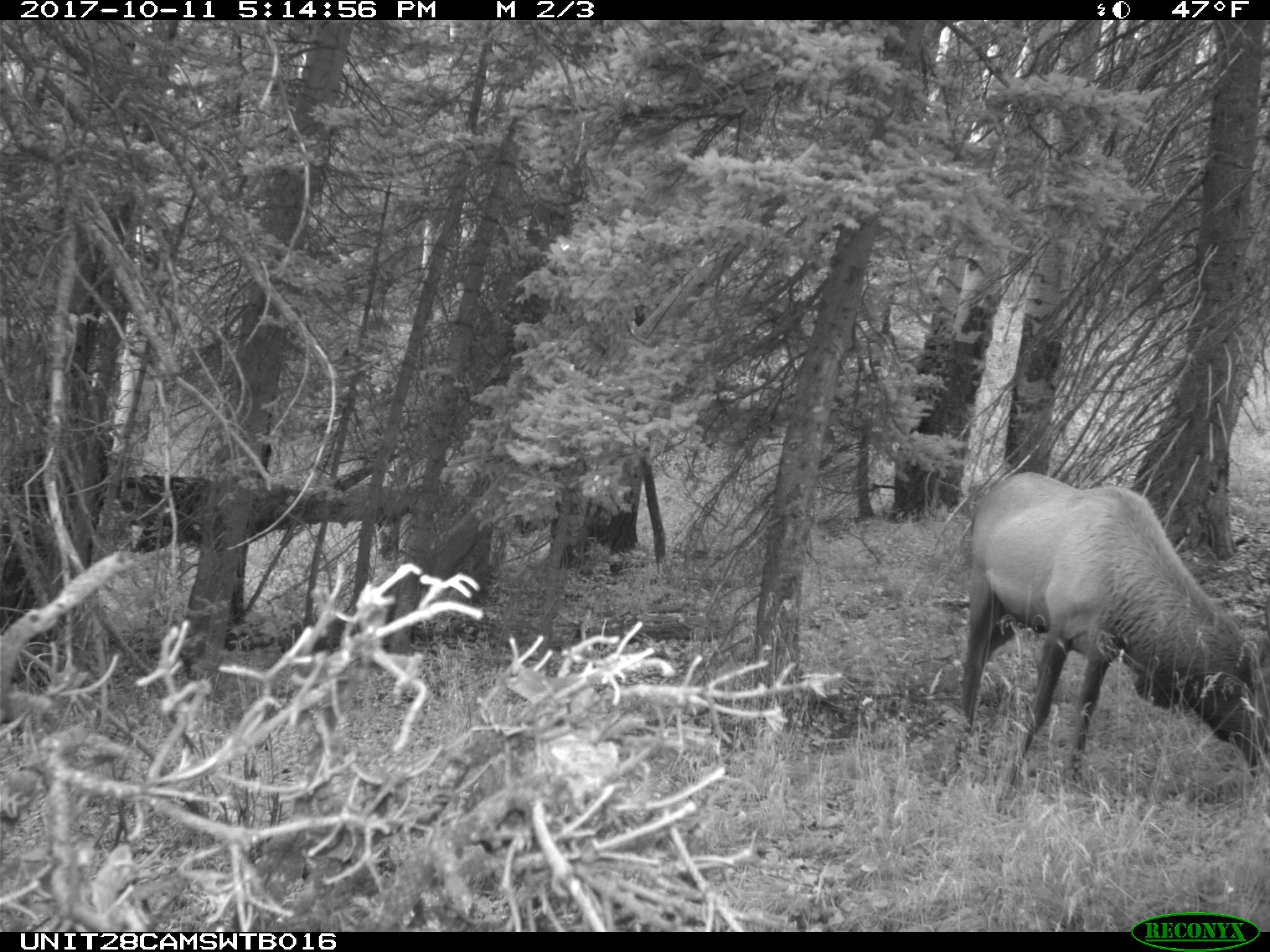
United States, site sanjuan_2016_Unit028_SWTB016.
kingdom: Animalia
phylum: Chordata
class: Mammalia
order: Artiodactyla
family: Cervidae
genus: Cervus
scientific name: Cervus elaphus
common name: red deer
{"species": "Cervus elaphus (red deer)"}